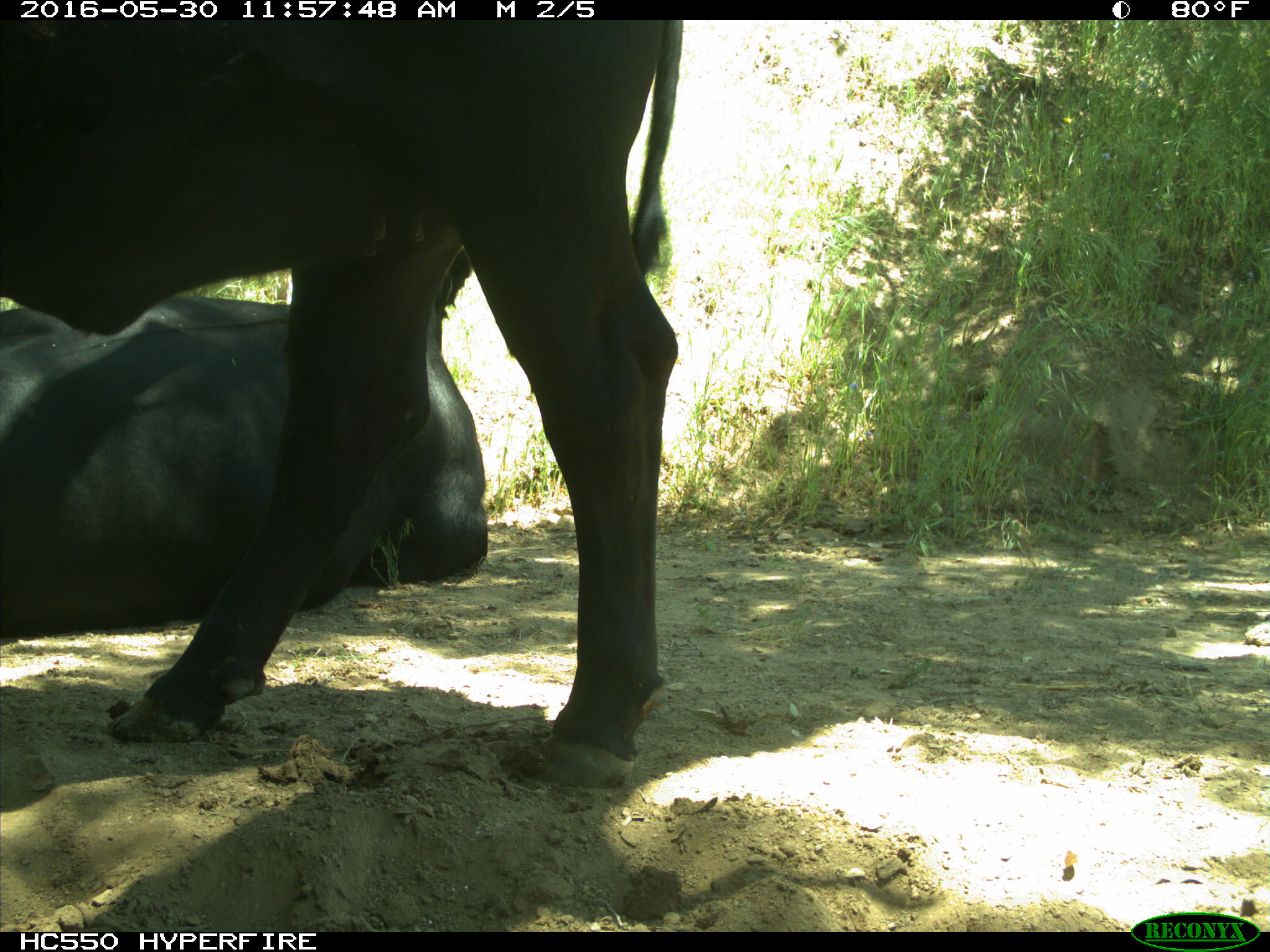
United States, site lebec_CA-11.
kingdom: Animalia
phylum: Chordata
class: Mammalia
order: Artiodactyla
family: Bovidae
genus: Bos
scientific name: Bos taurus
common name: domestic cow